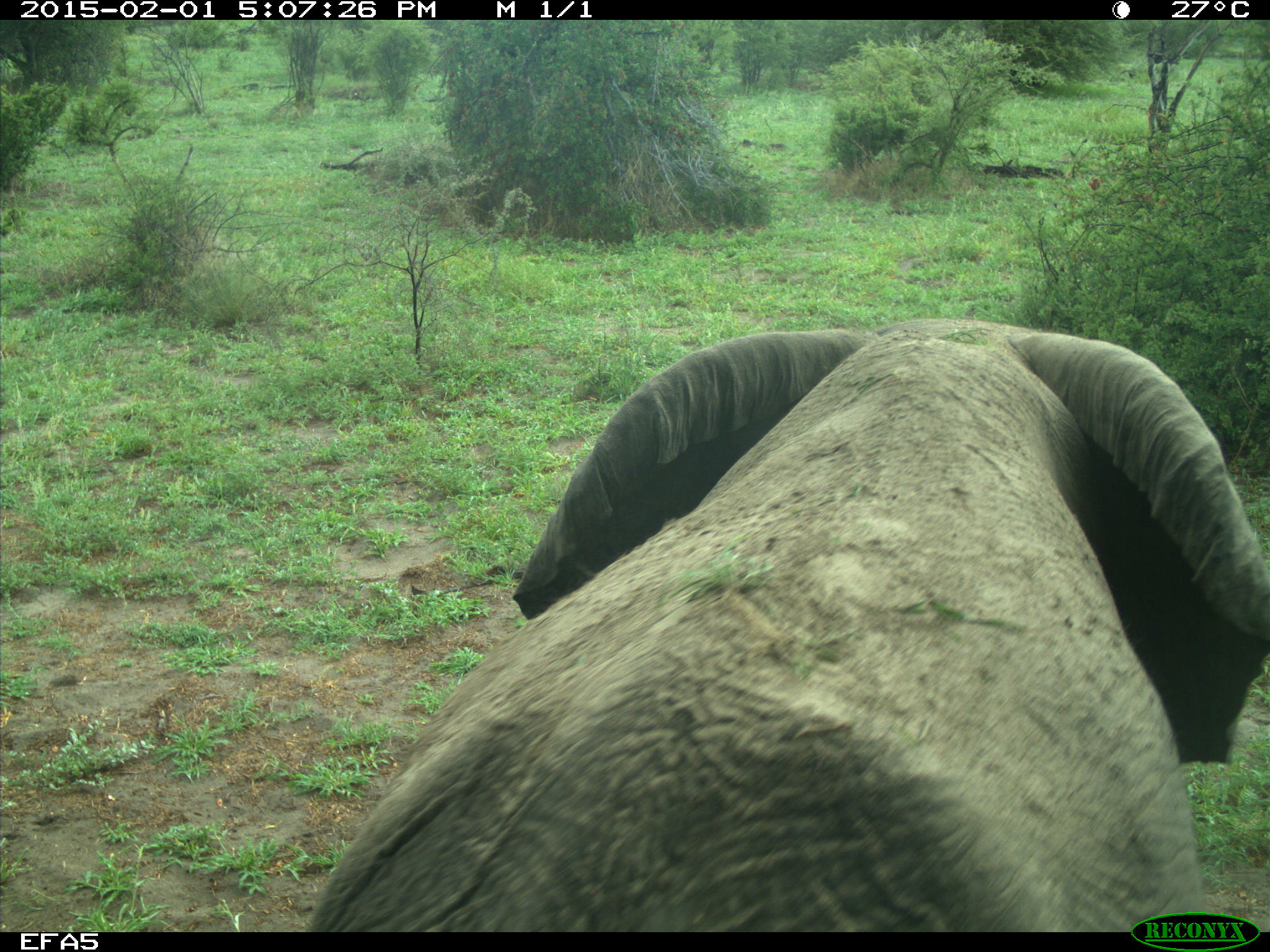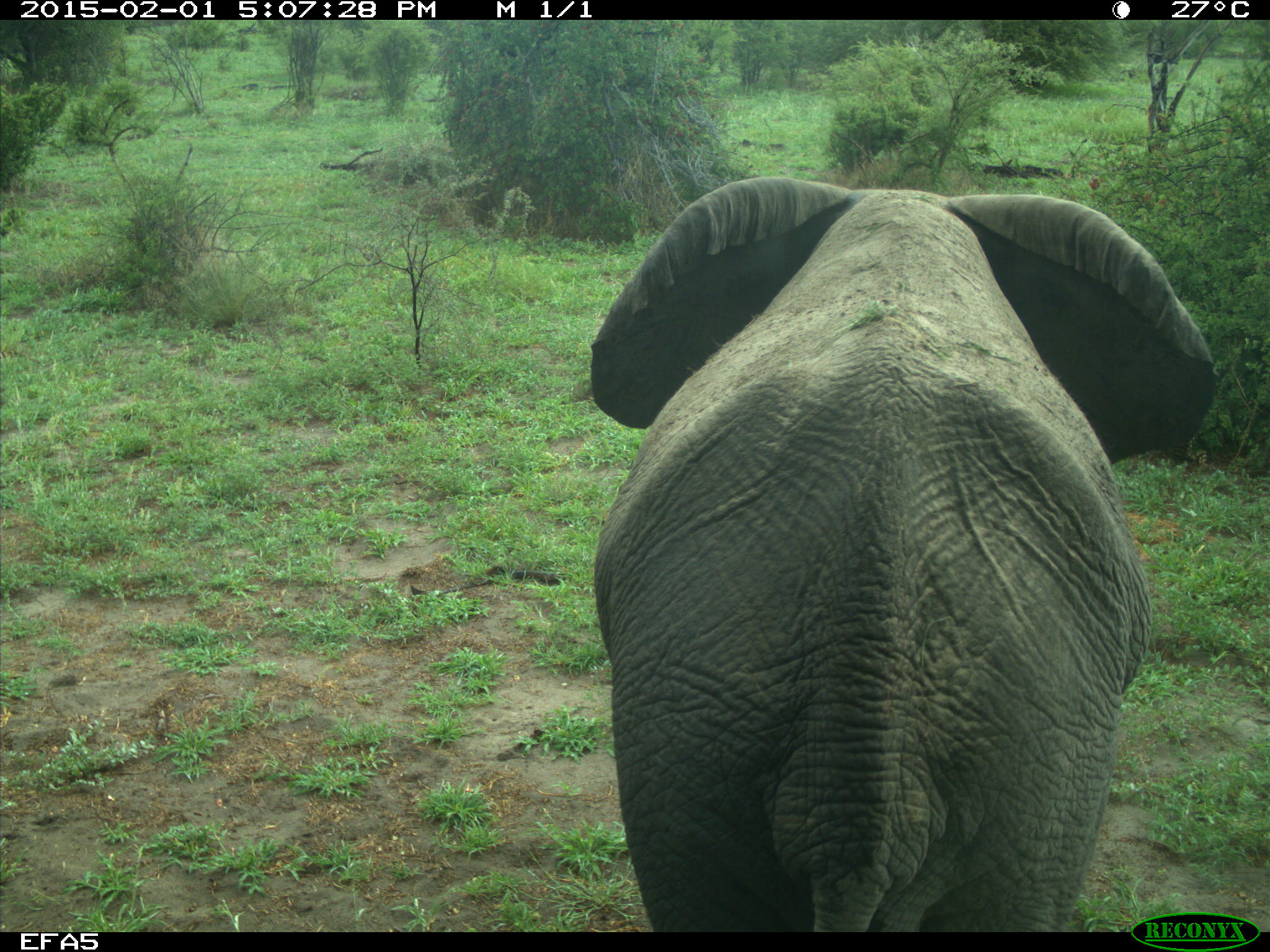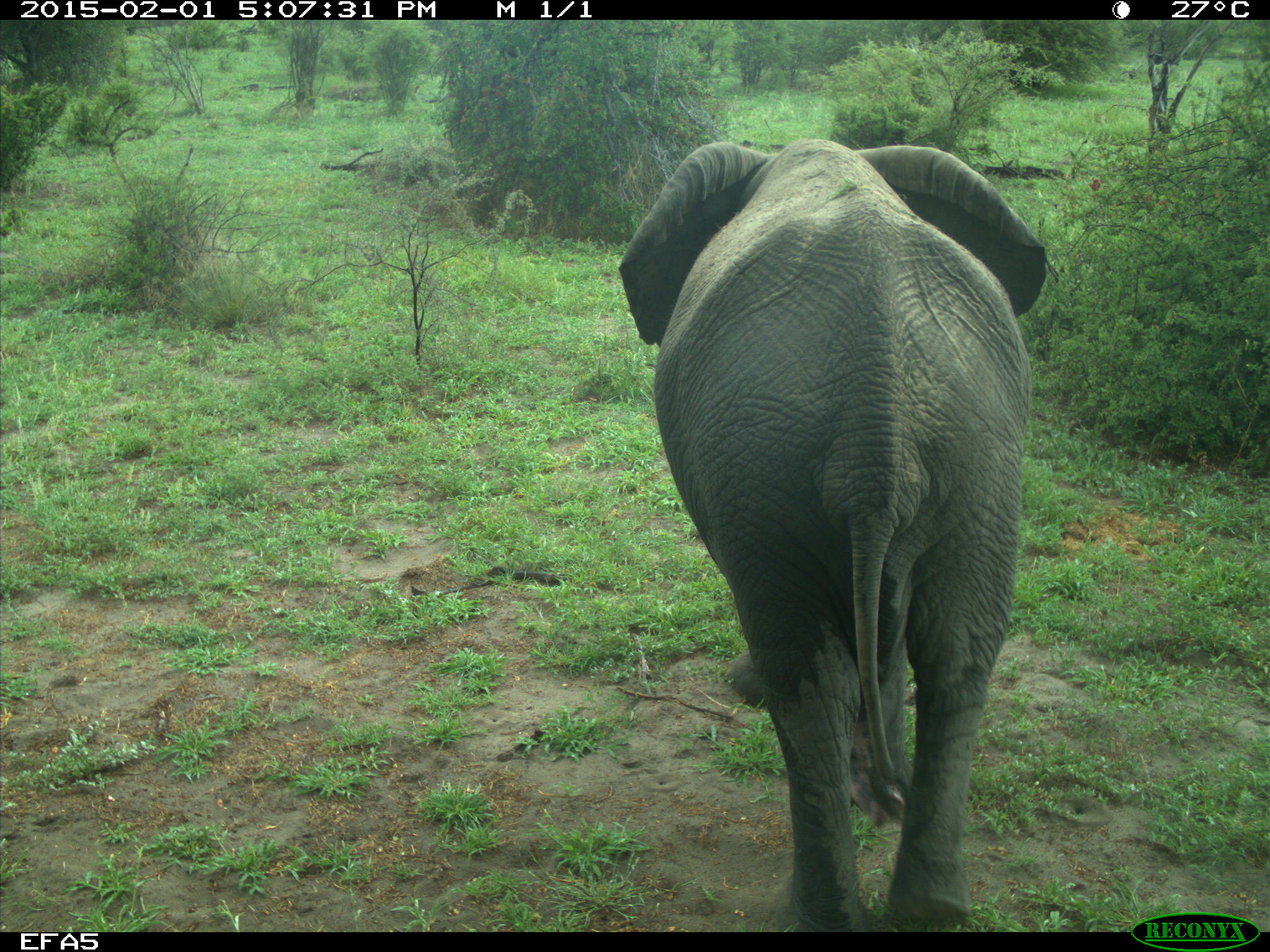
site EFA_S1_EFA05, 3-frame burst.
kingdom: Animalia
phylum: Chordata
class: Mammalia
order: Proboscidea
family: Elephantidae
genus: Loxodonta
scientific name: Loxodonta africana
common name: african bush elephant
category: elephant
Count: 1.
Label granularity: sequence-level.